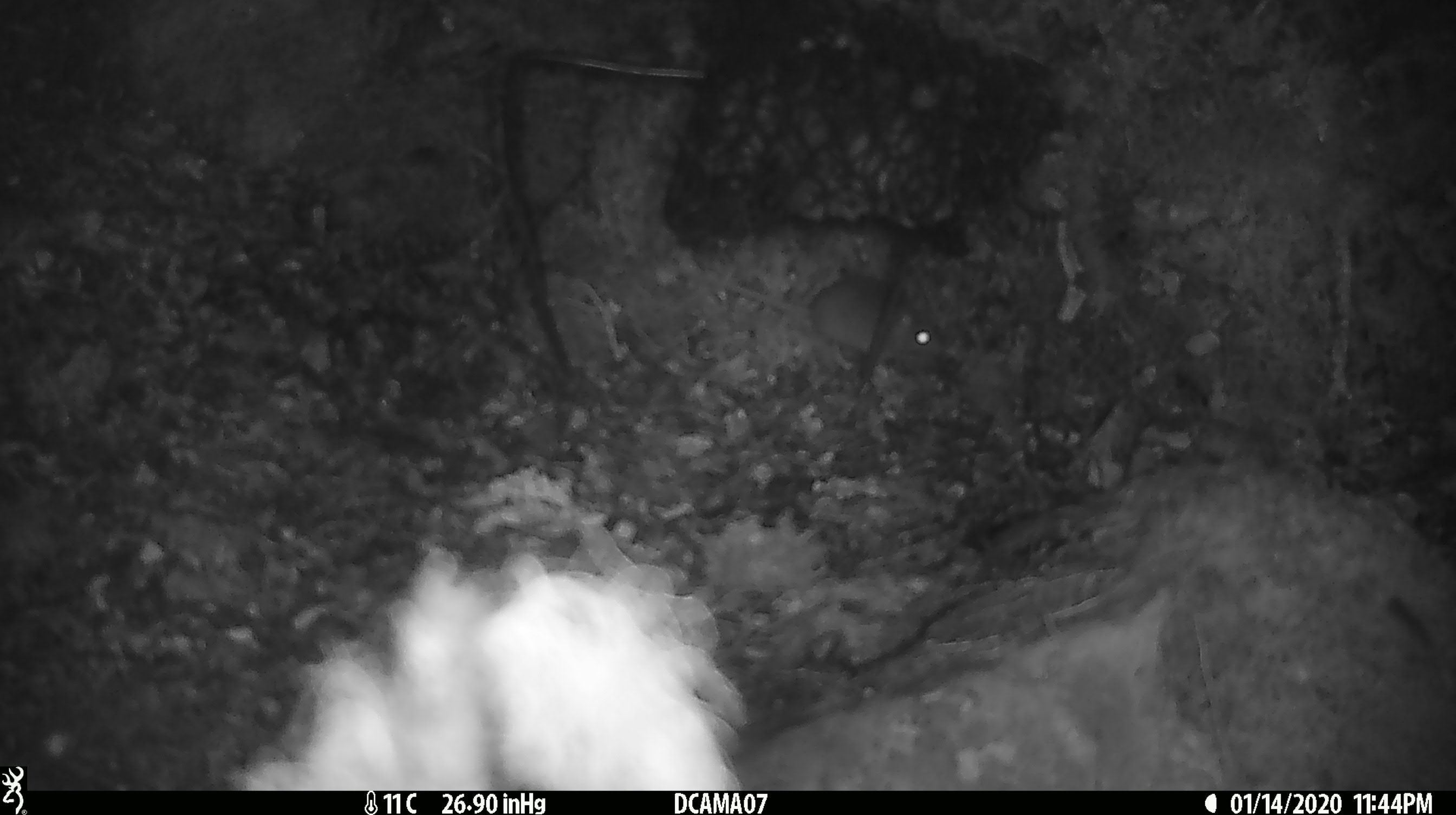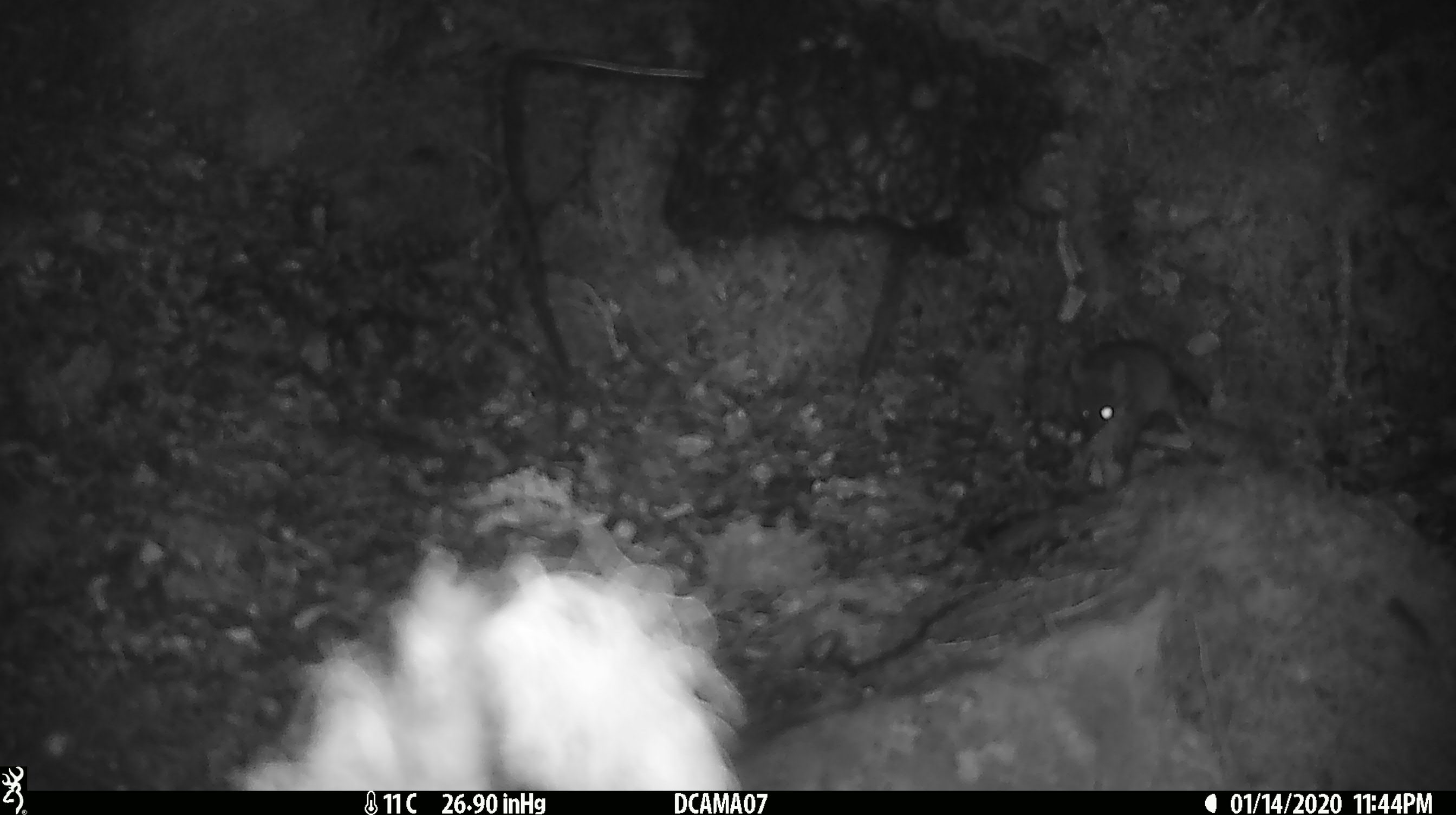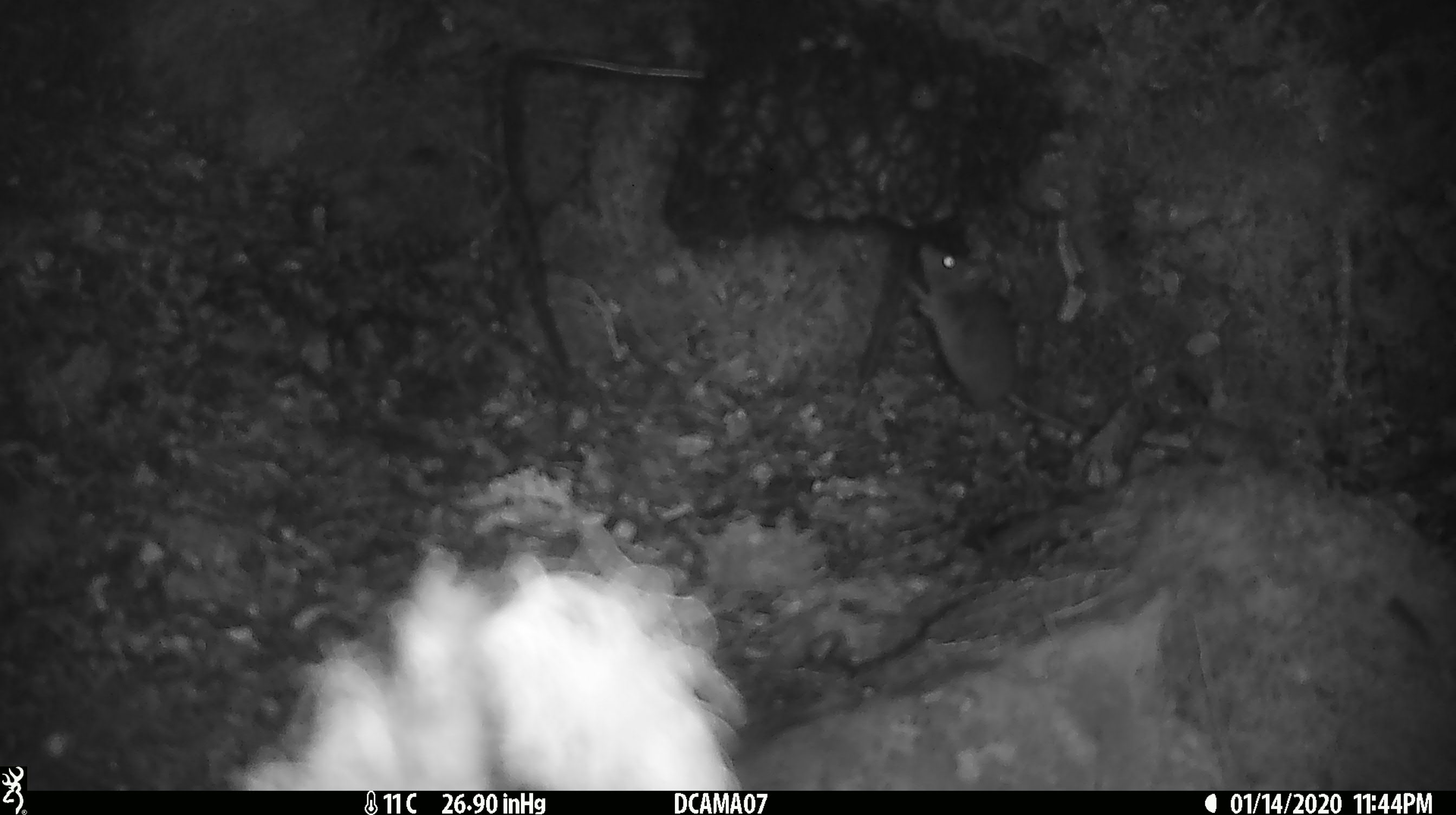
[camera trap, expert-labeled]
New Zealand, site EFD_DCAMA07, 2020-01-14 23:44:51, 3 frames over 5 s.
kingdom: Animalia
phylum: Chordata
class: Mammalia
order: Rodentia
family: Muridae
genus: Mus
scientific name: Mus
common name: mouse